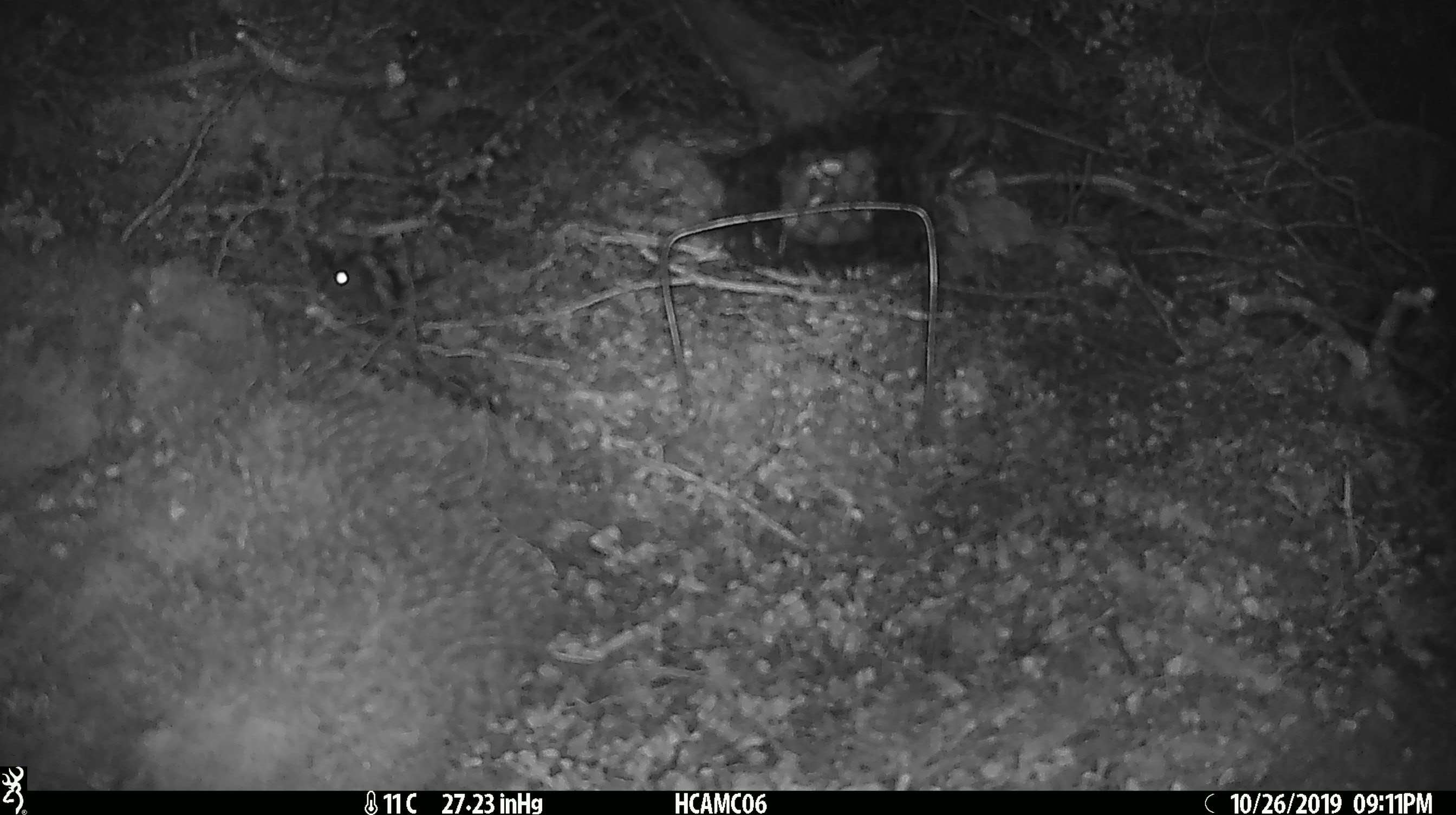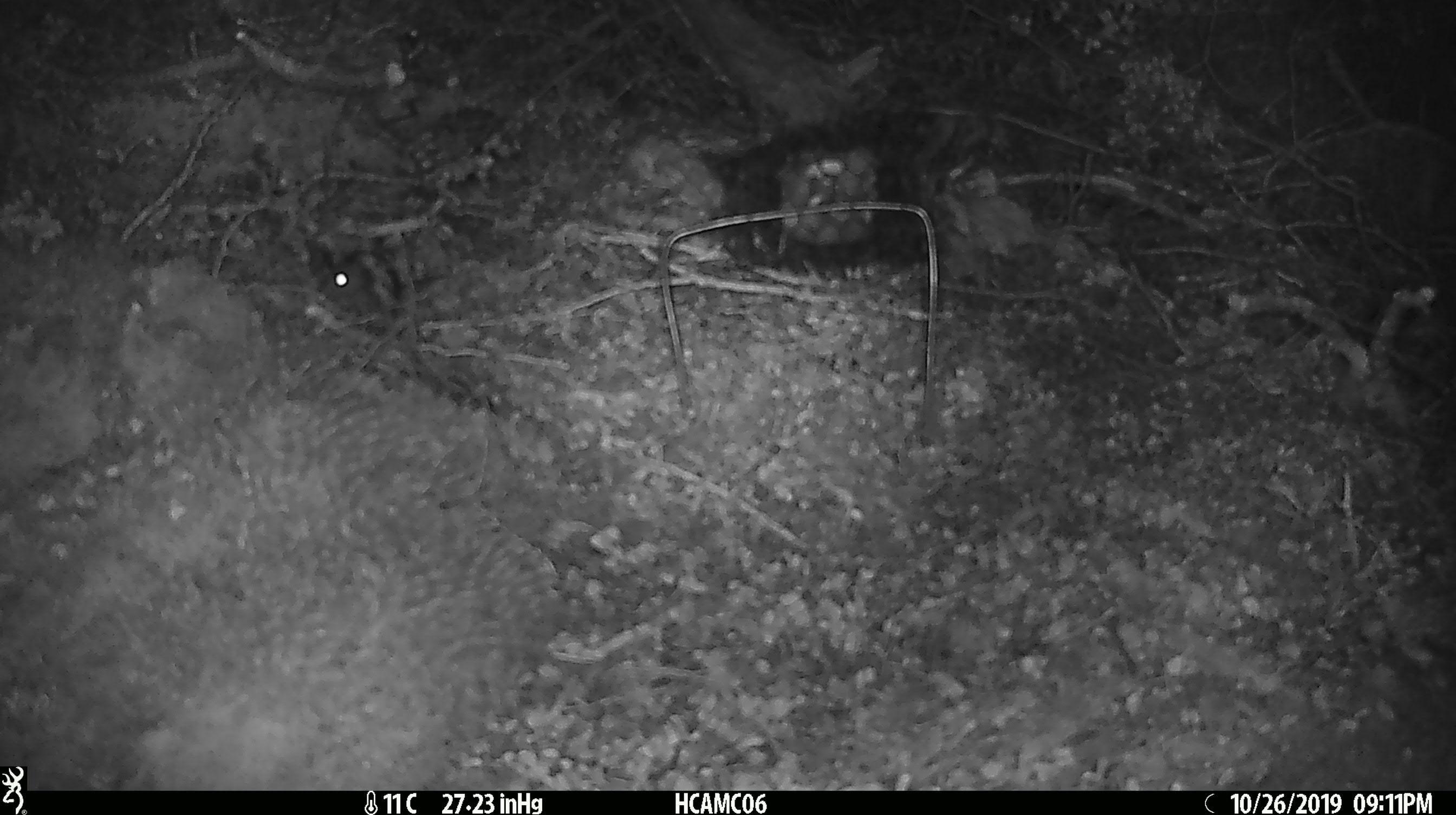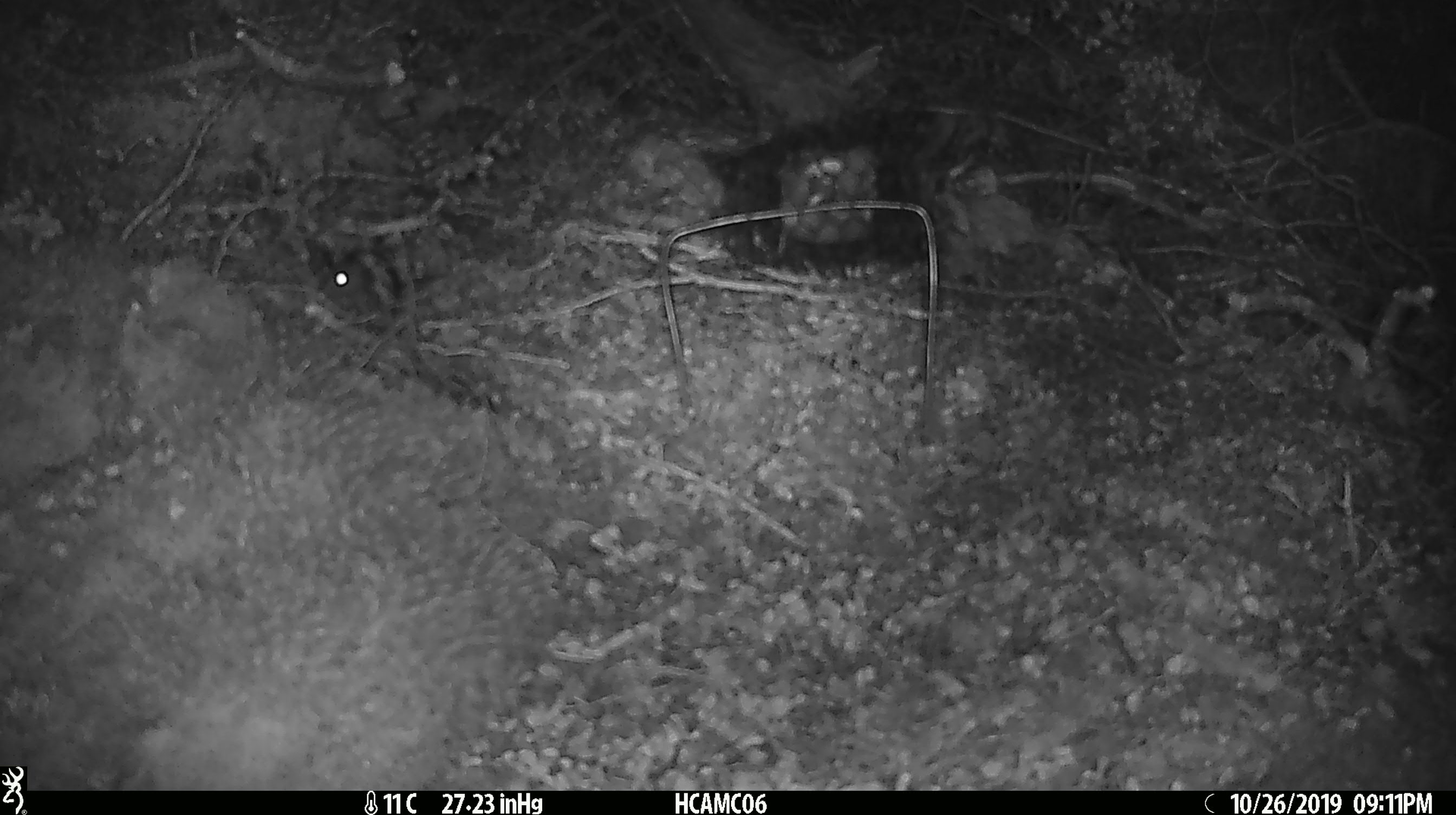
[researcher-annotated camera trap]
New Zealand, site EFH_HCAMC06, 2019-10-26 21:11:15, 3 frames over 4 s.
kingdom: Animalia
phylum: Chordata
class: Mammalia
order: Rodentia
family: Muridae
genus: Mus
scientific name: Mus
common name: mouse